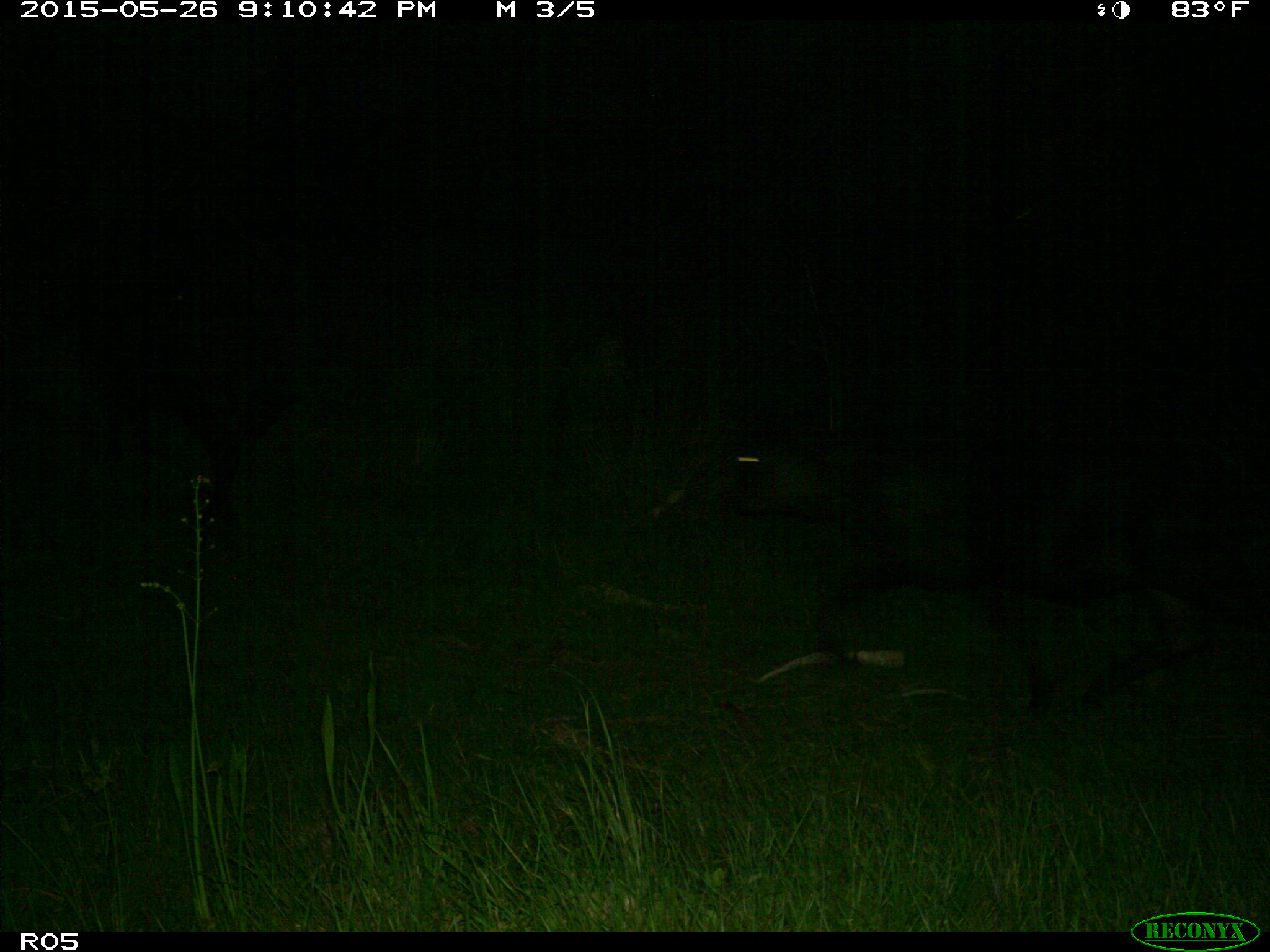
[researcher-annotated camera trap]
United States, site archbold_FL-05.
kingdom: Animalia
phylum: Chordata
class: Mammalia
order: Artiodactyla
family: Bovidae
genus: Bos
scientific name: Bos taurus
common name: domestic cow